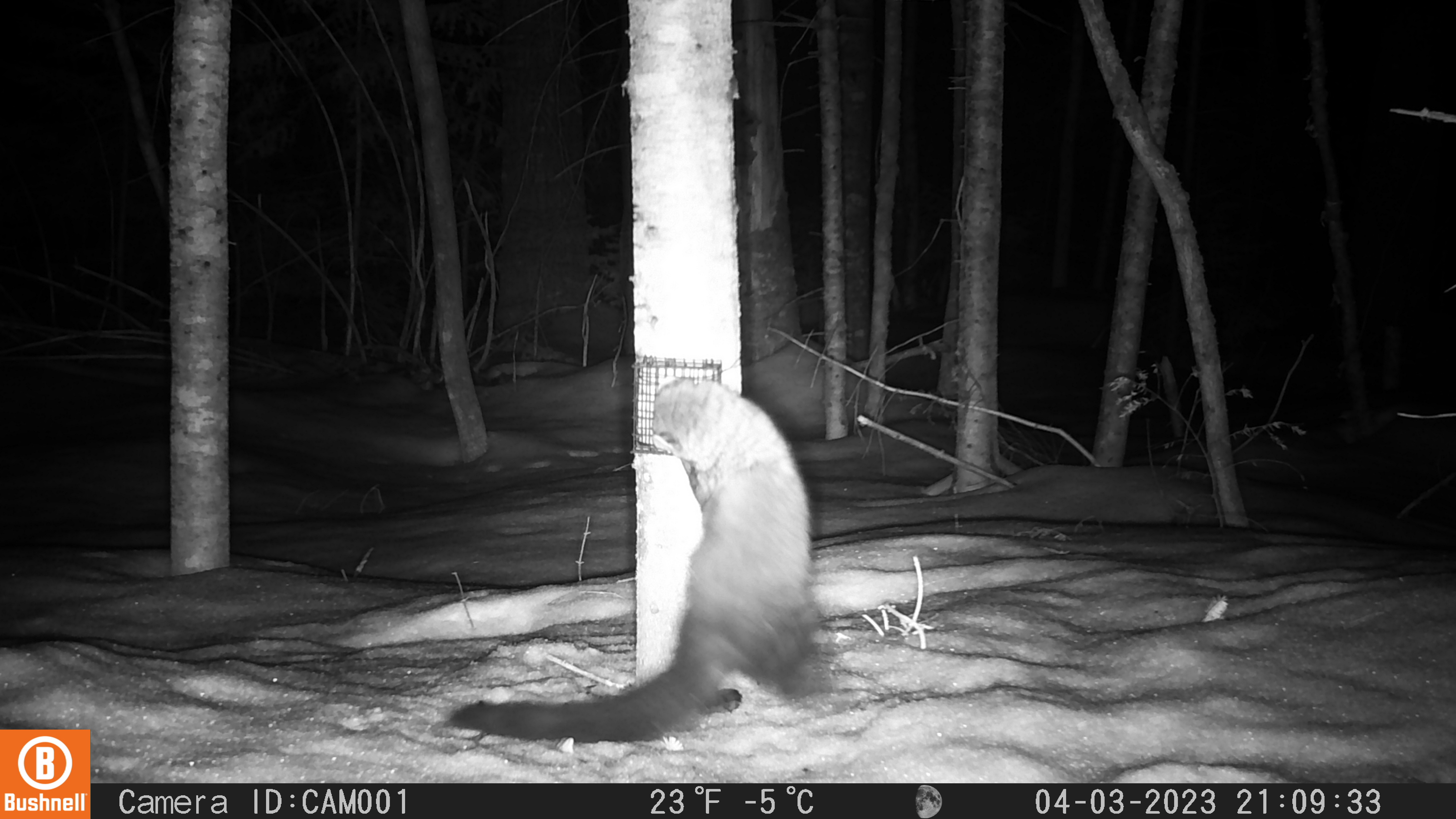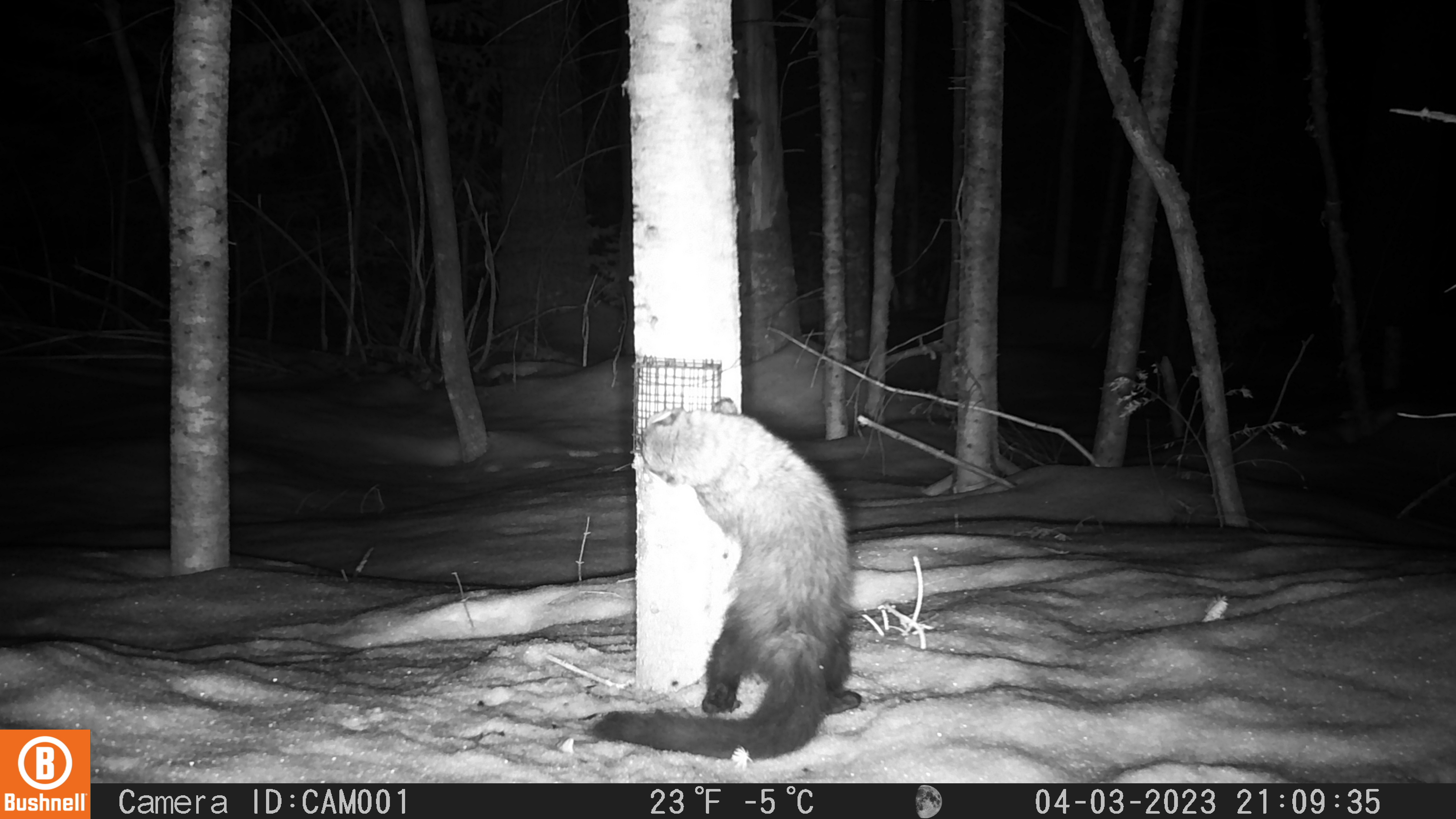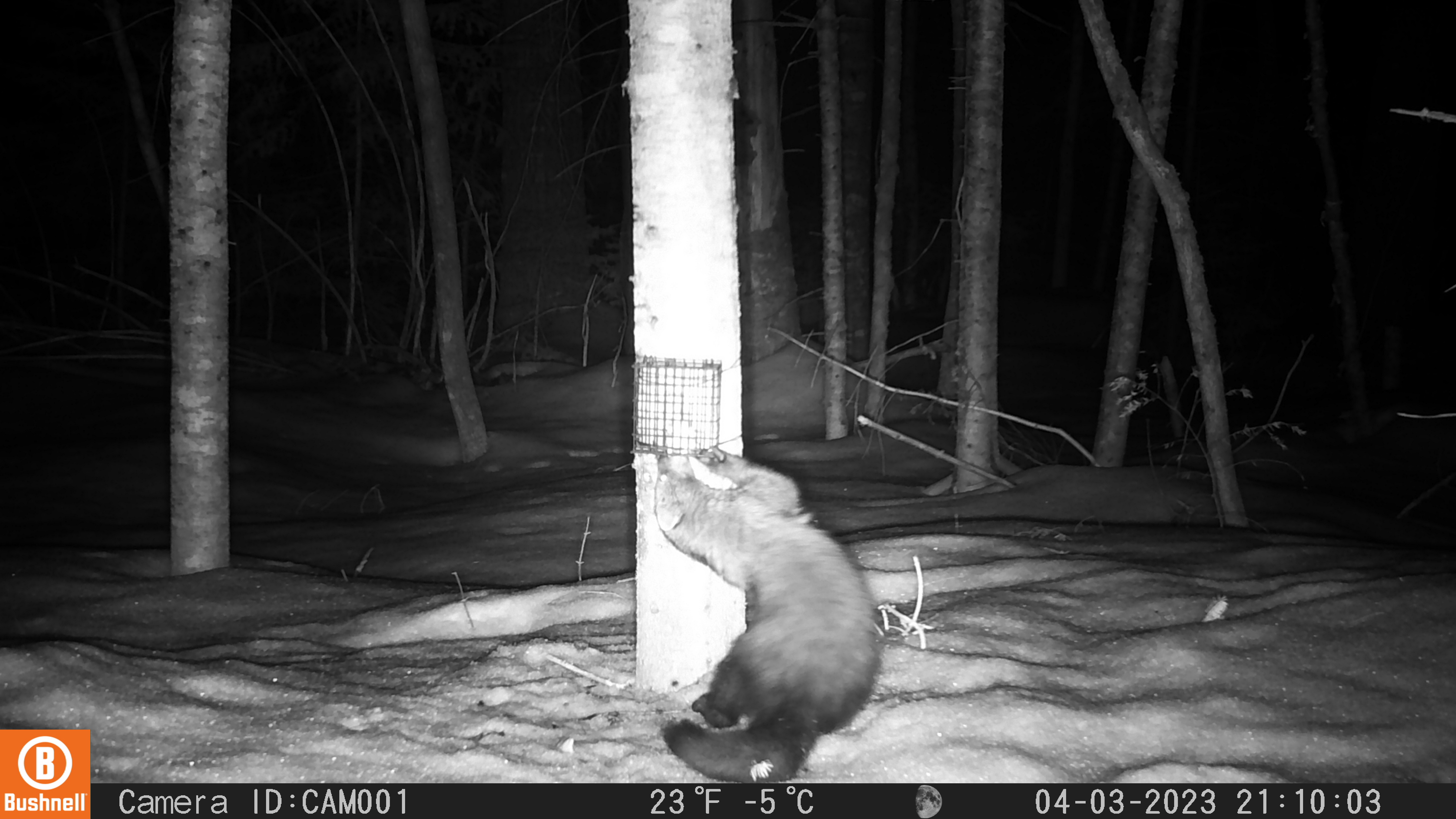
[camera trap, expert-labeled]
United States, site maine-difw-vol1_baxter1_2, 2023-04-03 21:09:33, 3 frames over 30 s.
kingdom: Animalia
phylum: Chordata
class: Mammalia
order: Carnivora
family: Mustelidae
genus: Pekania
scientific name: Pekania pennanti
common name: fisher